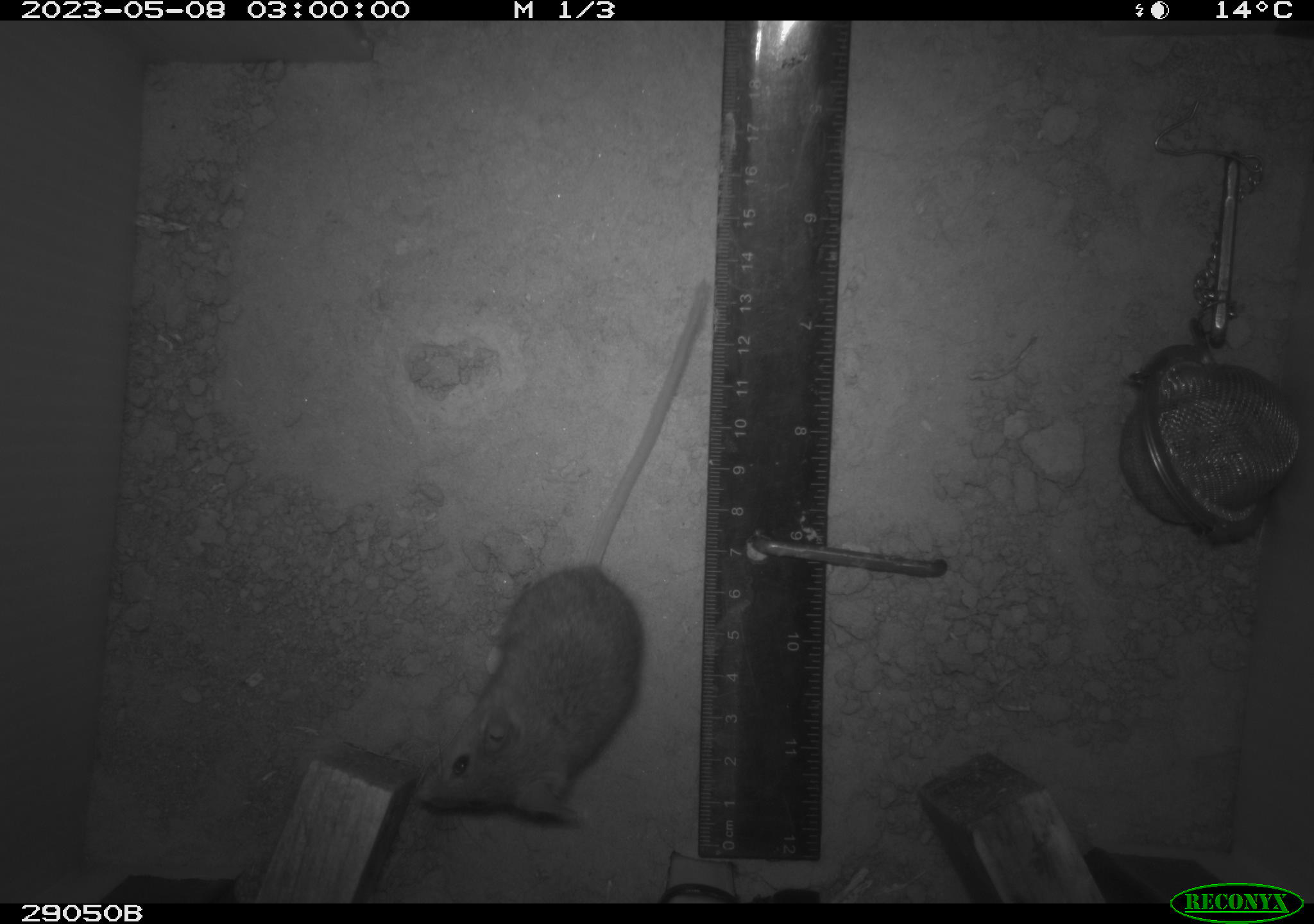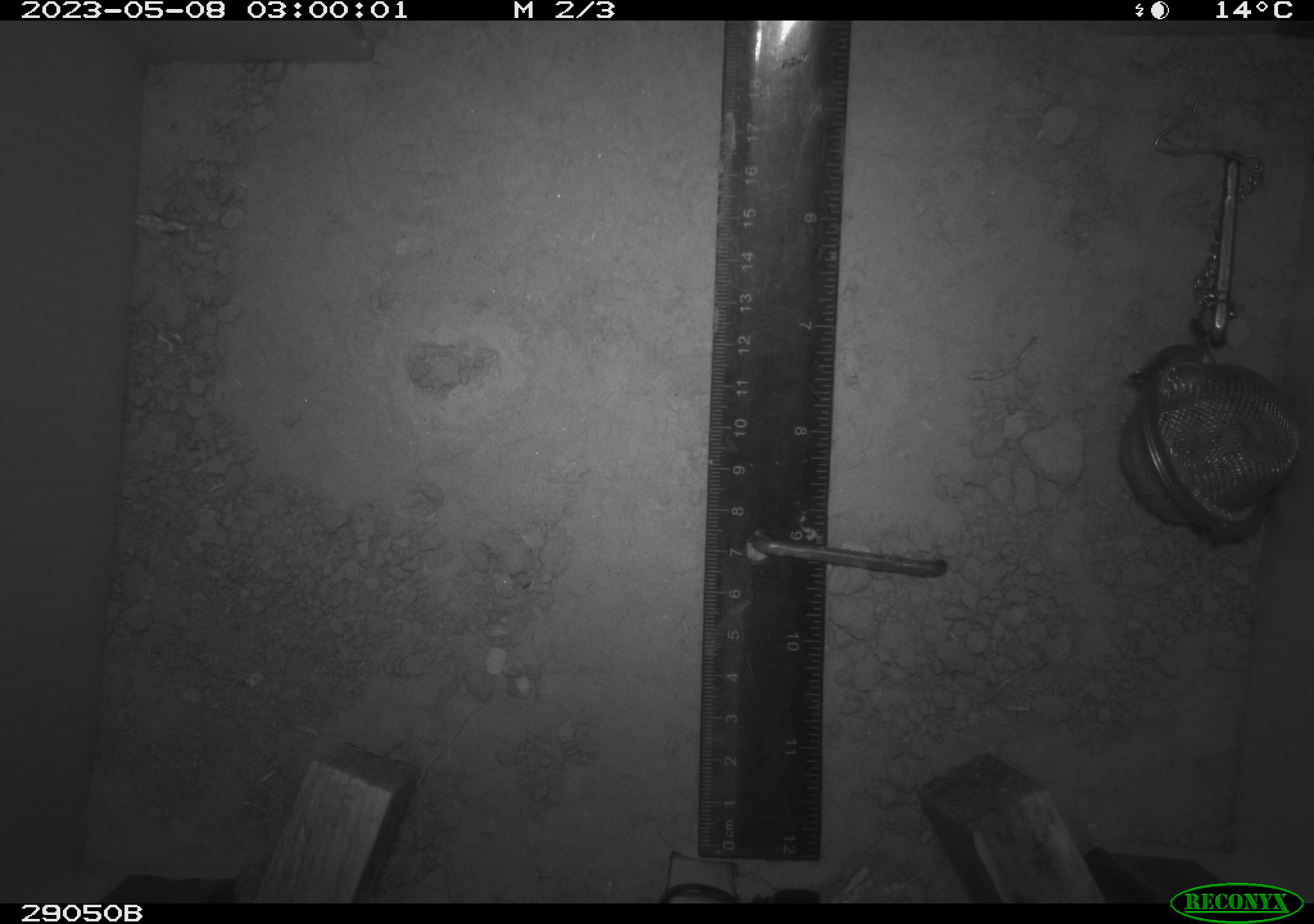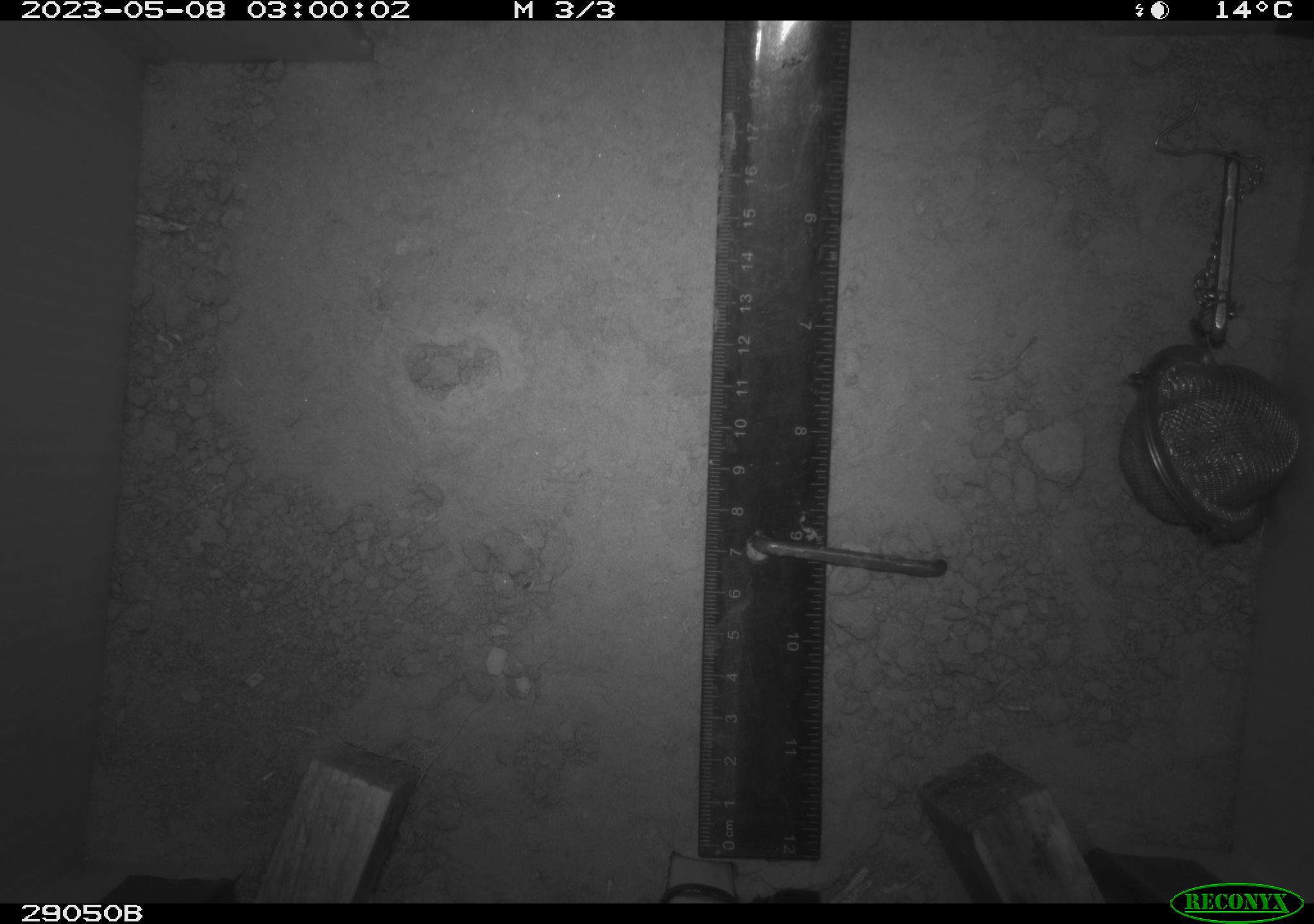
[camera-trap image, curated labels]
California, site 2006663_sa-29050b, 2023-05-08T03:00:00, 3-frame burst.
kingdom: Animalia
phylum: Chordata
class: Mammalia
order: Rodentia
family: Cricetidae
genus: Peromyscus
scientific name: Peromyscus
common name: deer mice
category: peromyscus species